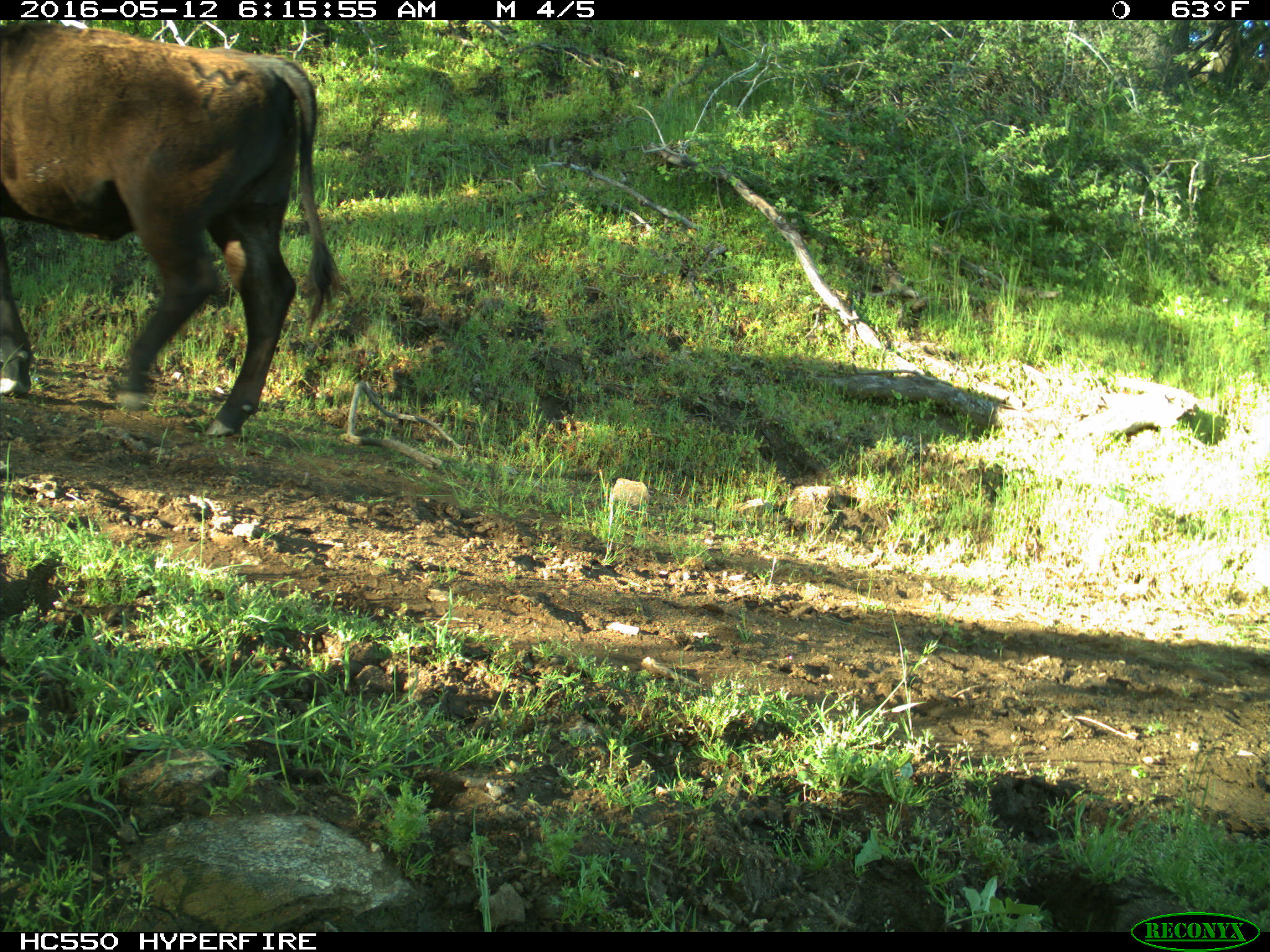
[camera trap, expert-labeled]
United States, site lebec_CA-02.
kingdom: Animalia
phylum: Chordata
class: Mammalia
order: Artiodactyla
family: Bovidae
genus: Bos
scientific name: Bos taurus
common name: domestic cow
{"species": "Bos taurus (domestic cow)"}